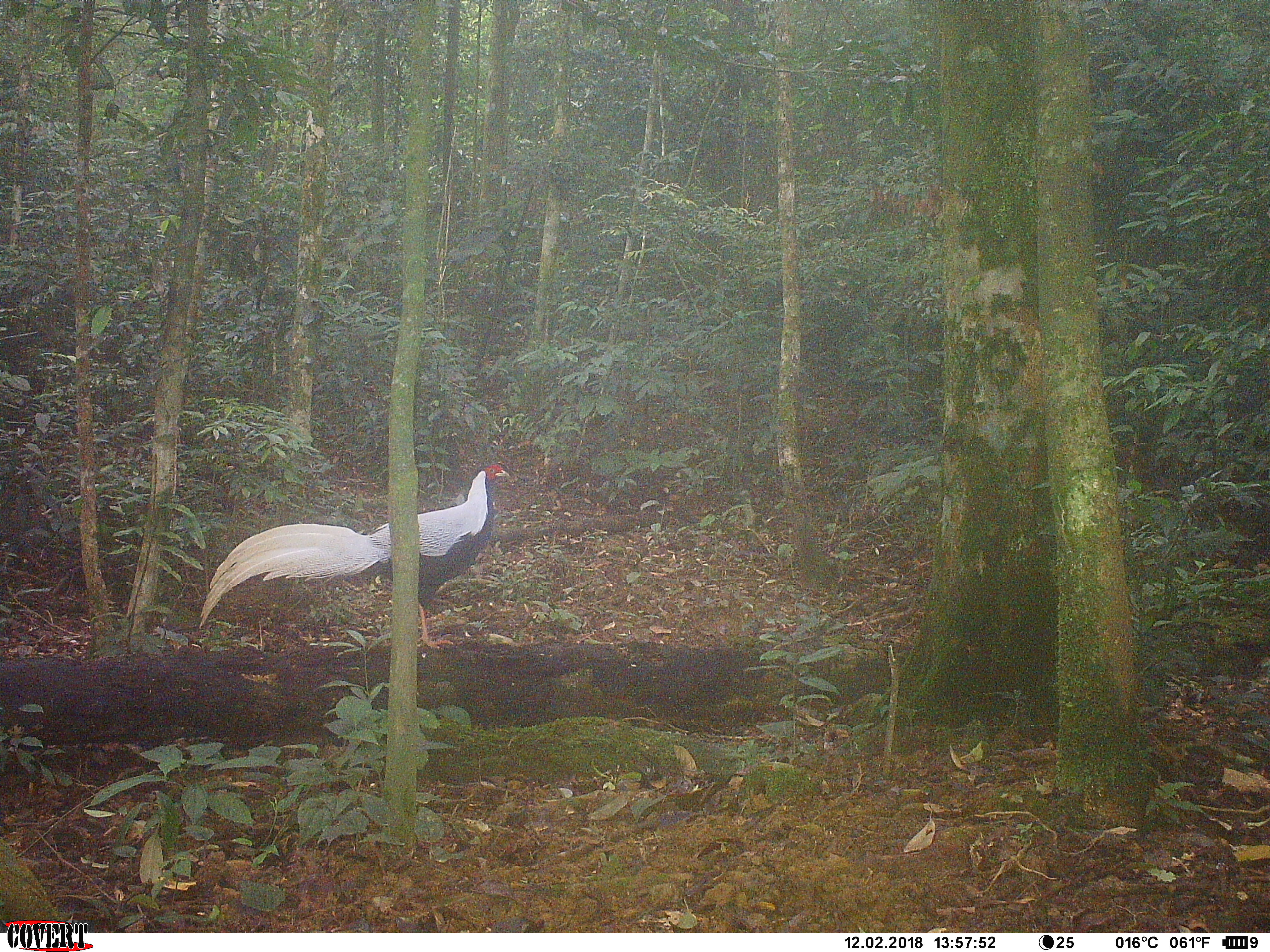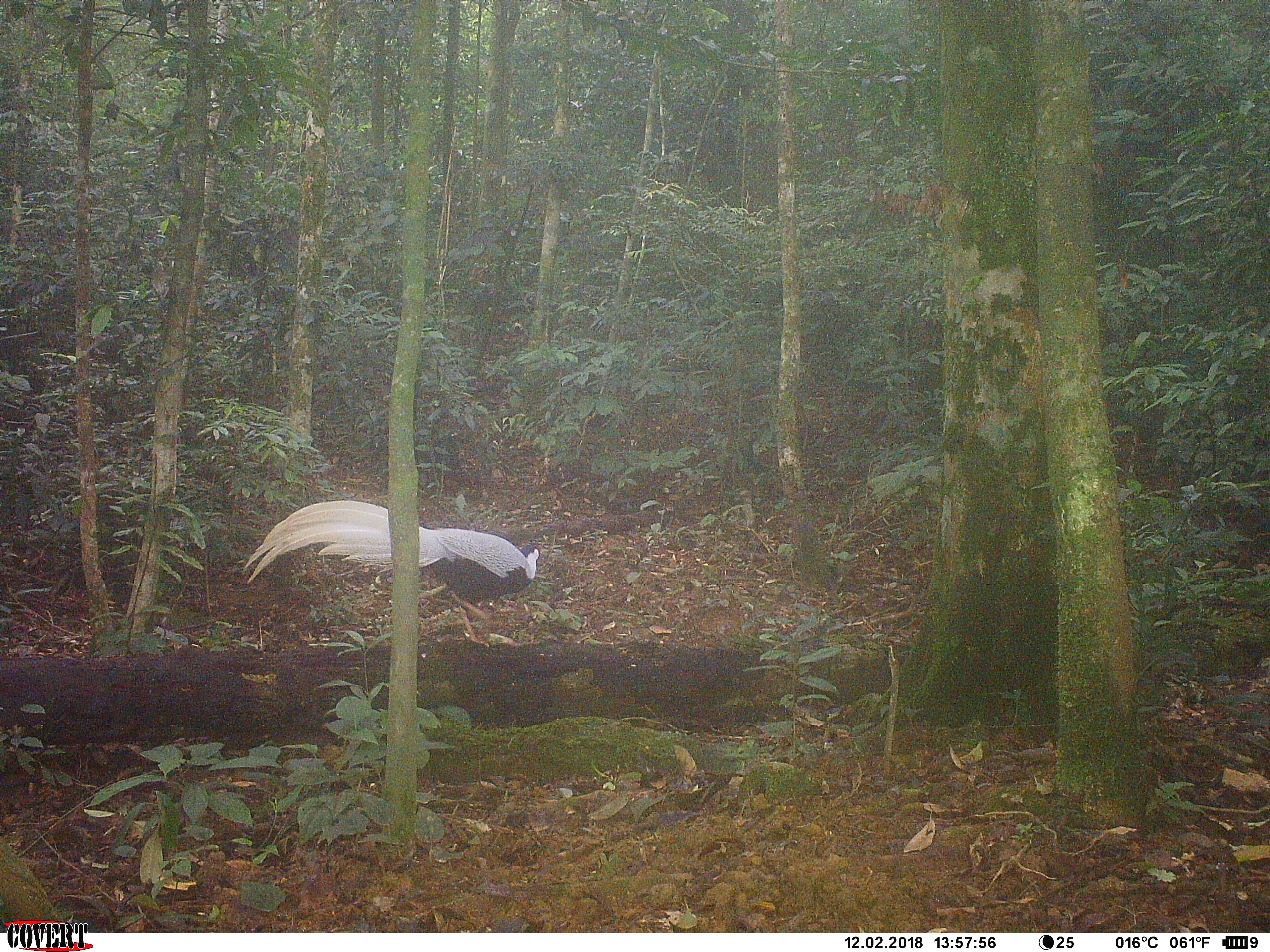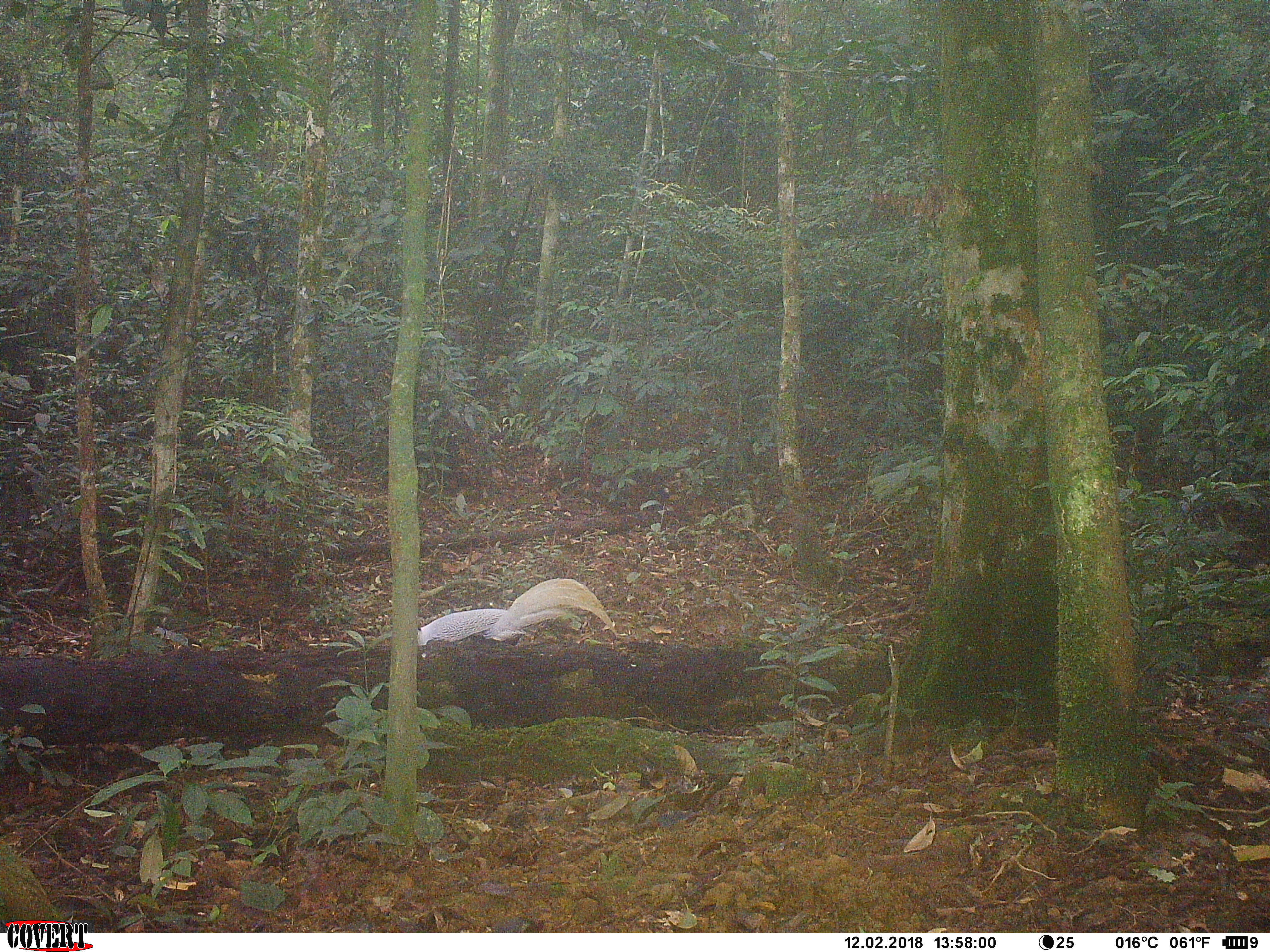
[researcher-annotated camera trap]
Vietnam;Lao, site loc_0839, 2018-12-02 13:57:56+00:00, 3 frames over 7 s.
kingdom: Animalia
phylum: Chordata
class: Aves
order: Galliformes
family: Phasianidae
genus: Lophura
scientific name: Lophura nycthemera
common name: silver pheasant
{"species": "silver pheasant (Lophura nycthemera)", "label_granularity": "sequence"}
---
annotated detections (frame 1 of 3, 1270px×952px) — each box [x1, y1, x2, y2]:
silver pheasant: [199, 464, 510, 648]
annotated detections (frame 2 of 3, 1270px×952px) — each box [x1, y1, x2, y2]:
silver pheasant: [243, 500, 541, 649]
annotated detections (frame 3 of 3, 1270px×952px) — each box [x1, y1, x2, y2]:
silver pheasant: [416, 578, 617, 647]